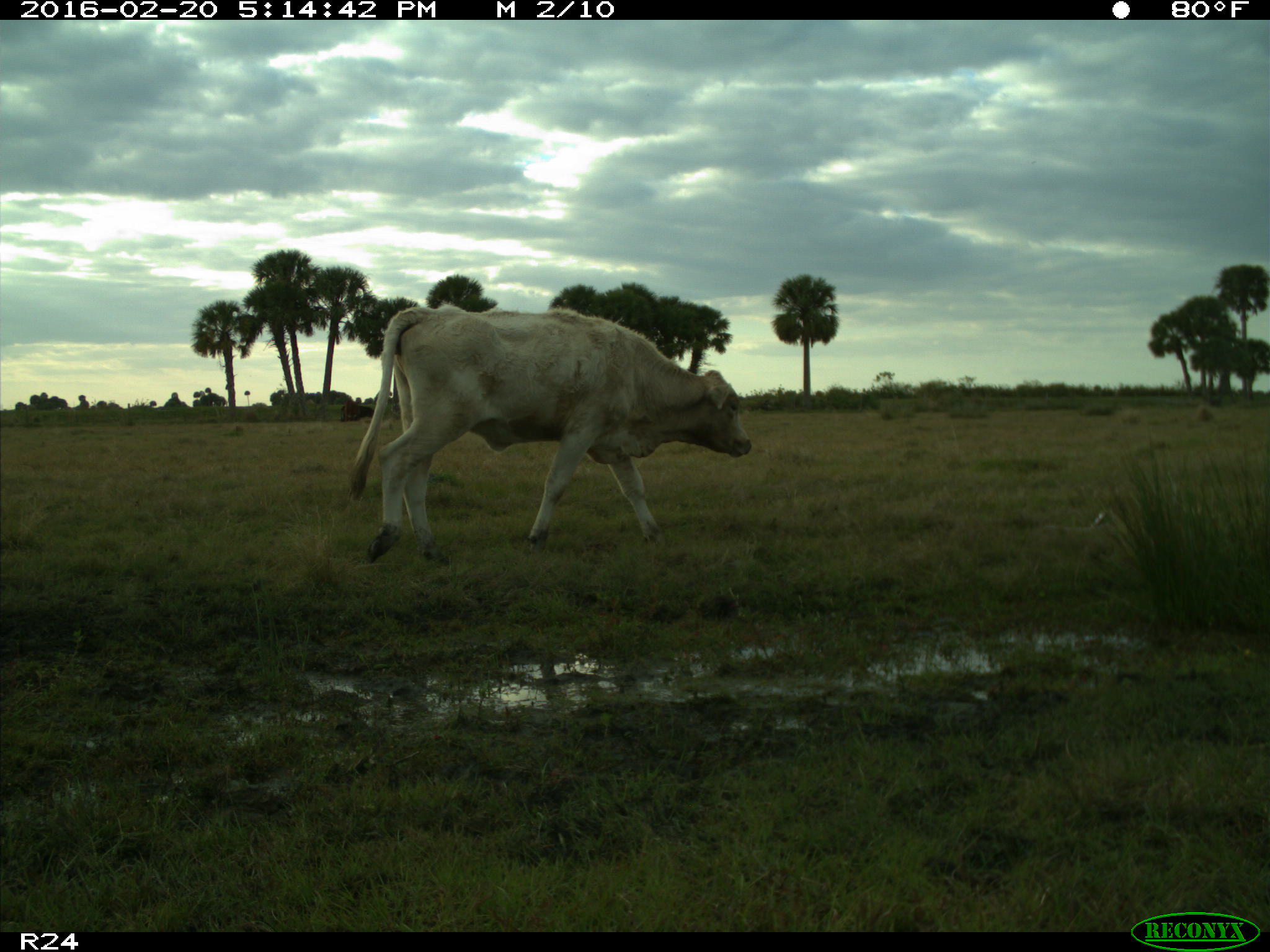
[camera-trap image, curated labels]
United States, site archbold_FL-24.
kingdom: Animalia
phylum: Chordata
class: Mammalia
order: Artiodactyla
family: Bovidae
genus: Bos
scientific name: Bos taurus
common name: domestic cow